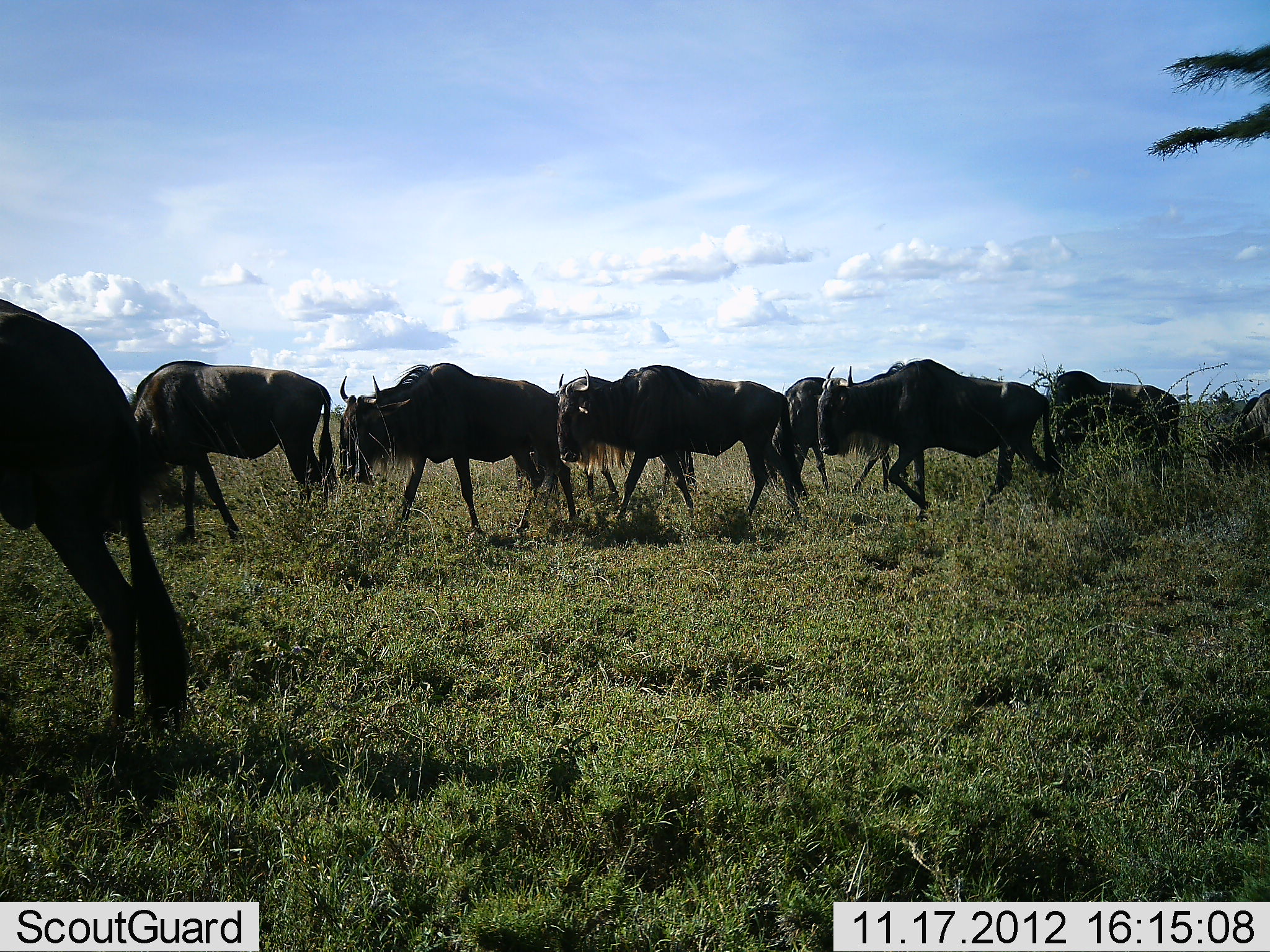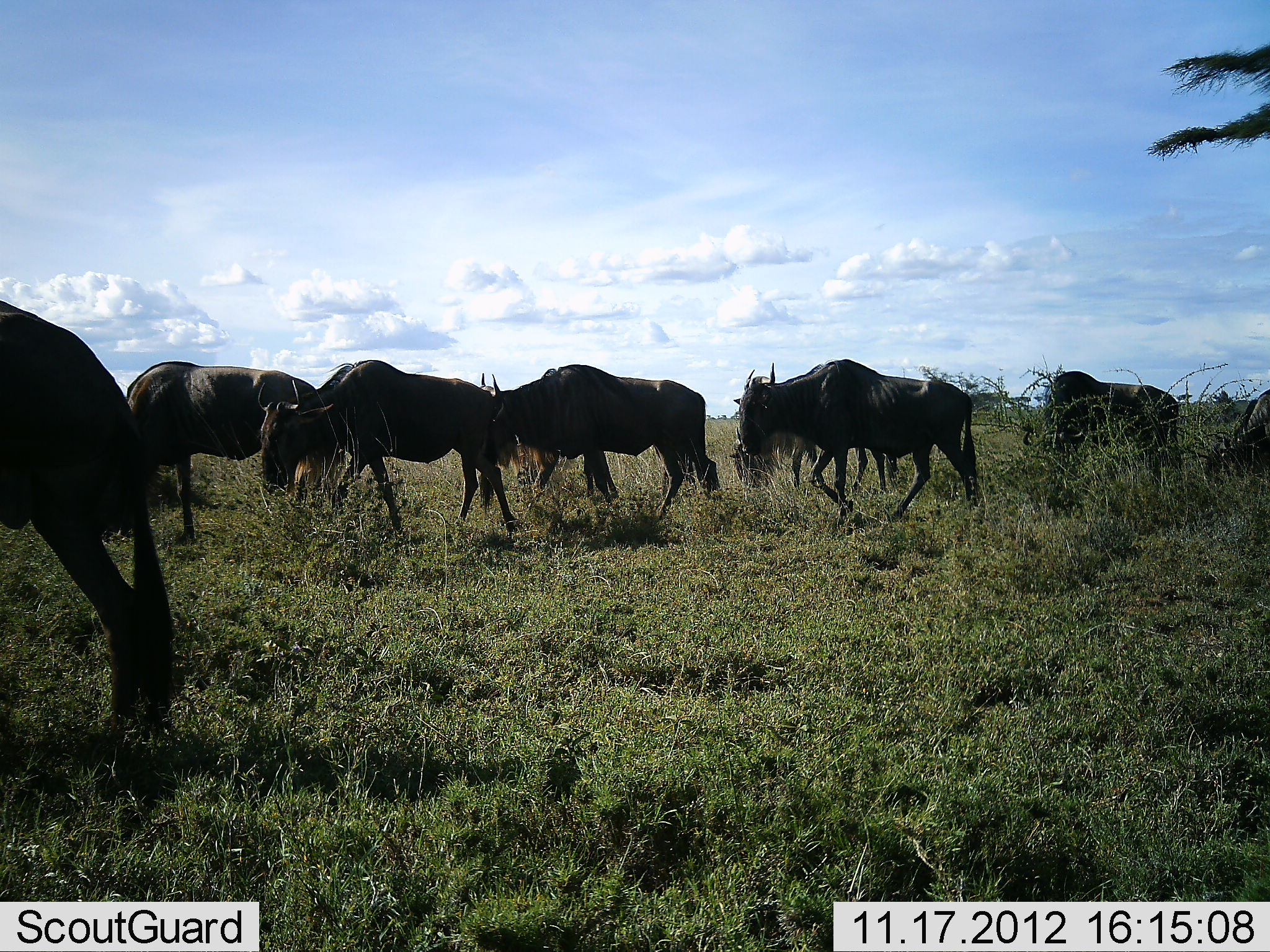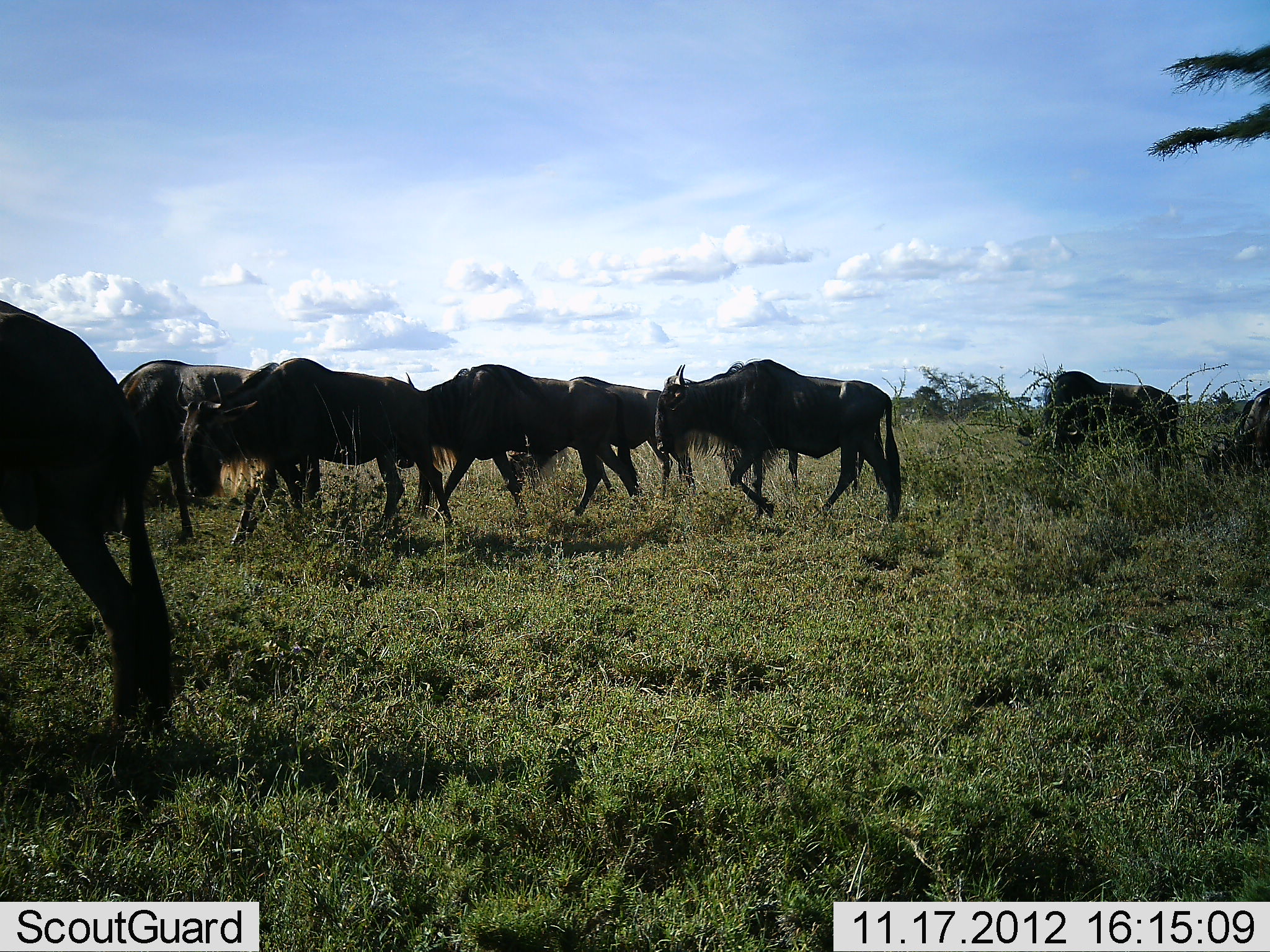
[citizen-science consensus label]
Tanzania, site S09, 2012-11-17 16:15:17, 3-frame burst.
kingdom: Animalia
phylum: Chordata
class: Mammalia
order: Artiodactyla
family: Bovidae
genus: Connochaetes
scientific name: Connochaetes taurinus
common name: blue wildebeest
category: wildebeest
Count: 8.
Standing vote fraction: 18%.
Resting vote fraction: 0%.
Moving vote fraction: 93%.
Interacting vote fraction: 0%.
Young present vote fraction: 0%.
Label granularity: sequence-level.